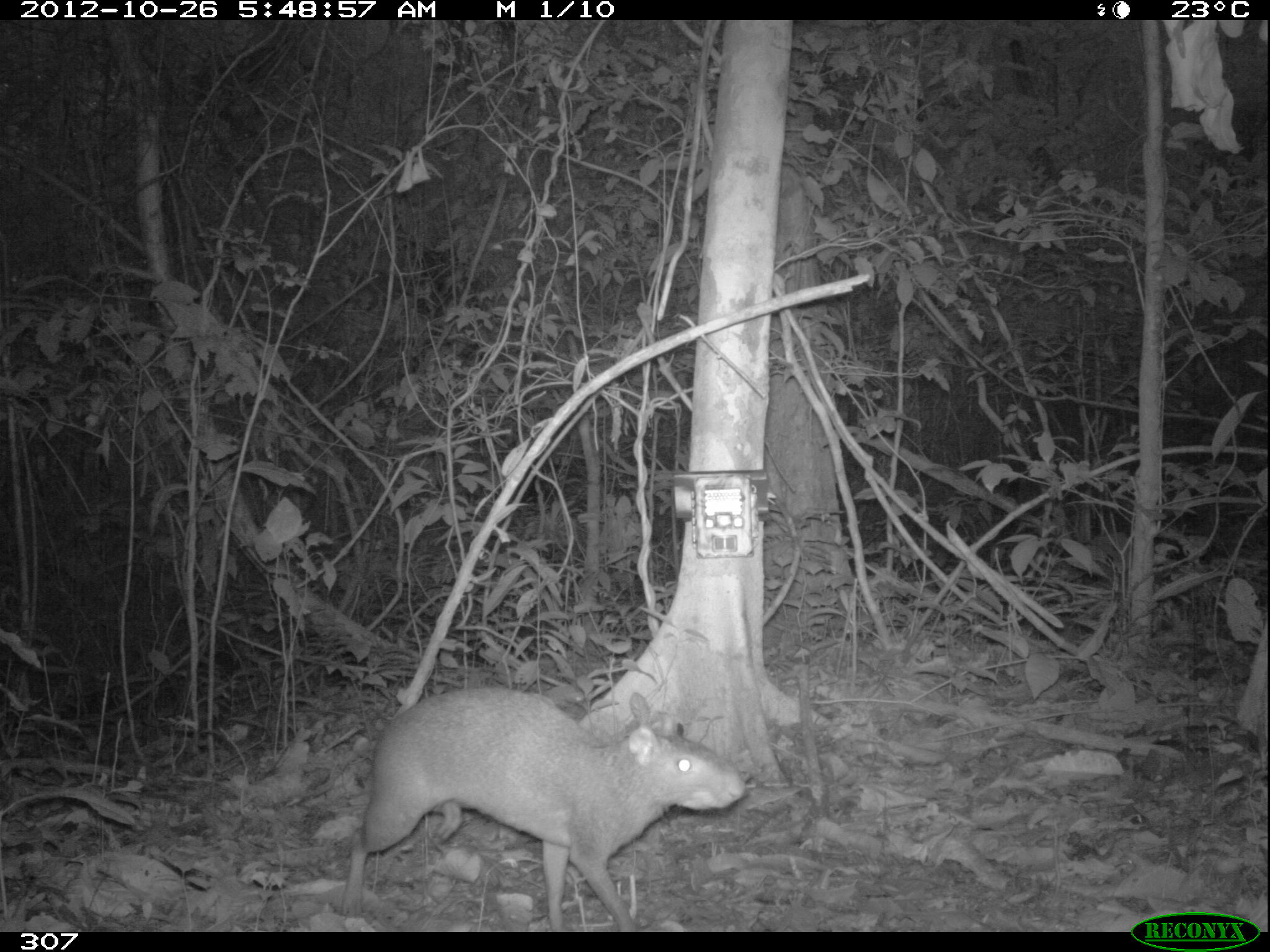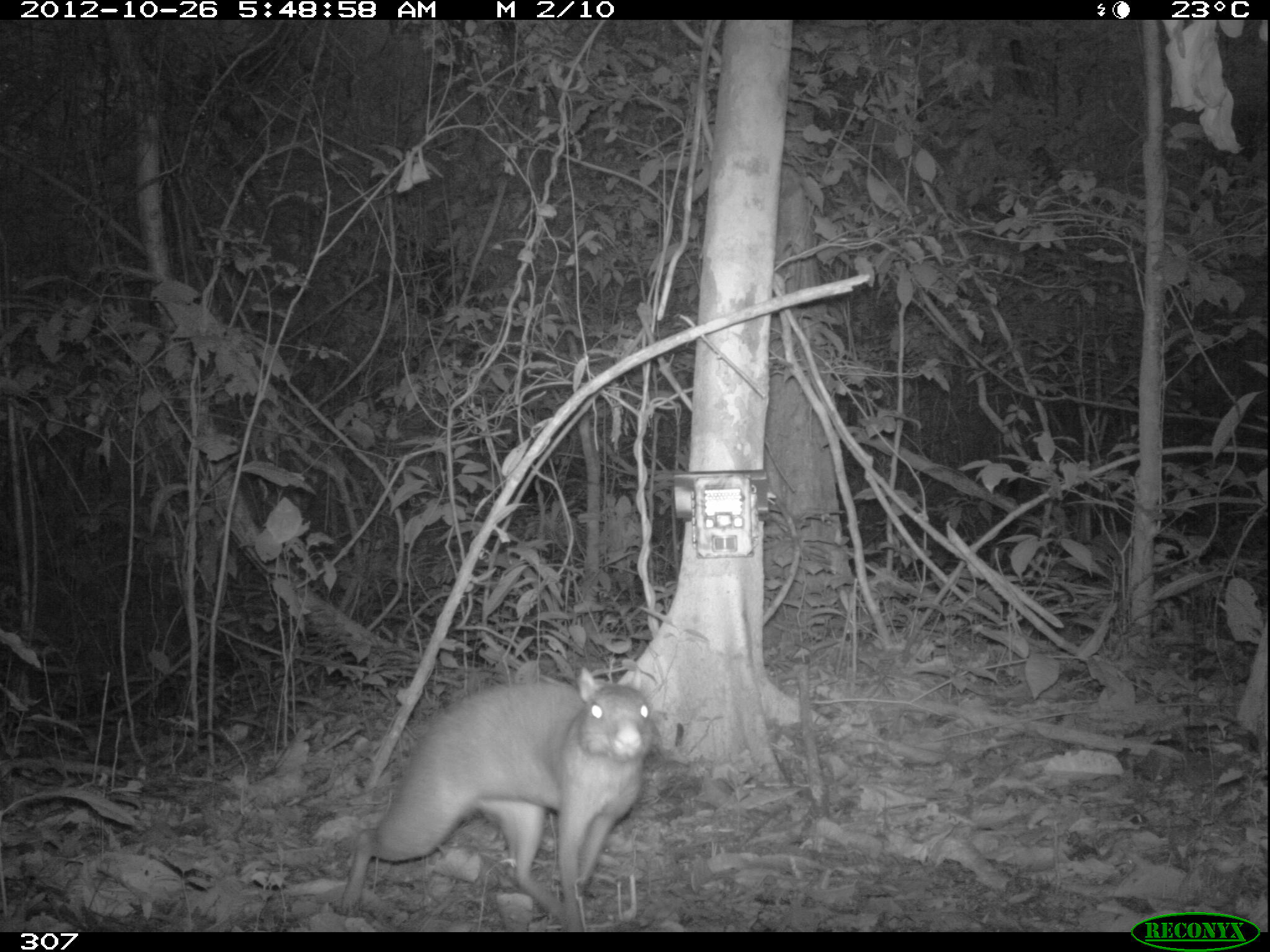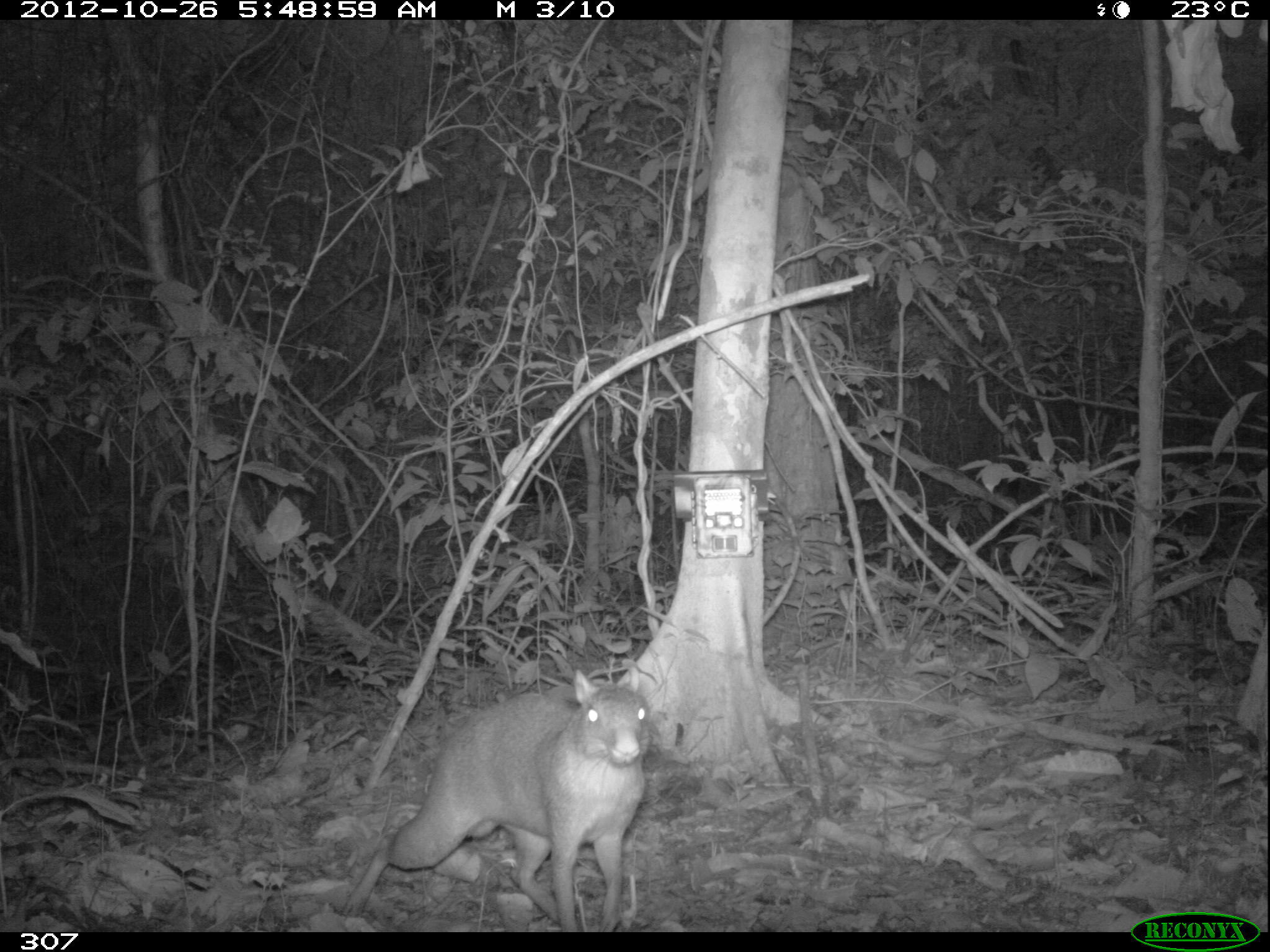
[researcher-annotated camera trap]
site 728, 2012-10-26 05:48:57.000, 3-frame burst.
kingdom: Animalia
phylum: Chordata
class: Mammalia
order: Rodentia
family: Dasyproctidae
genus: Dasyprocta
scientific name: Dasyprocta punctata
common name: central american agouti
Dasyprocta punctata (central american agouti).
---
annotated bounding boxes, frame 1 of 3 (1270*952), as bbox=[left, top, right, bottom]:
dasyprocta punctata: bbox=[338, 684, 747, 931]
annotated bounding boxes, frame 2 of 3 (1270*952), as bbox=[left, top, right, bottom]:
dasyprocta punctata: bbox=[338, 666, 655, 931]